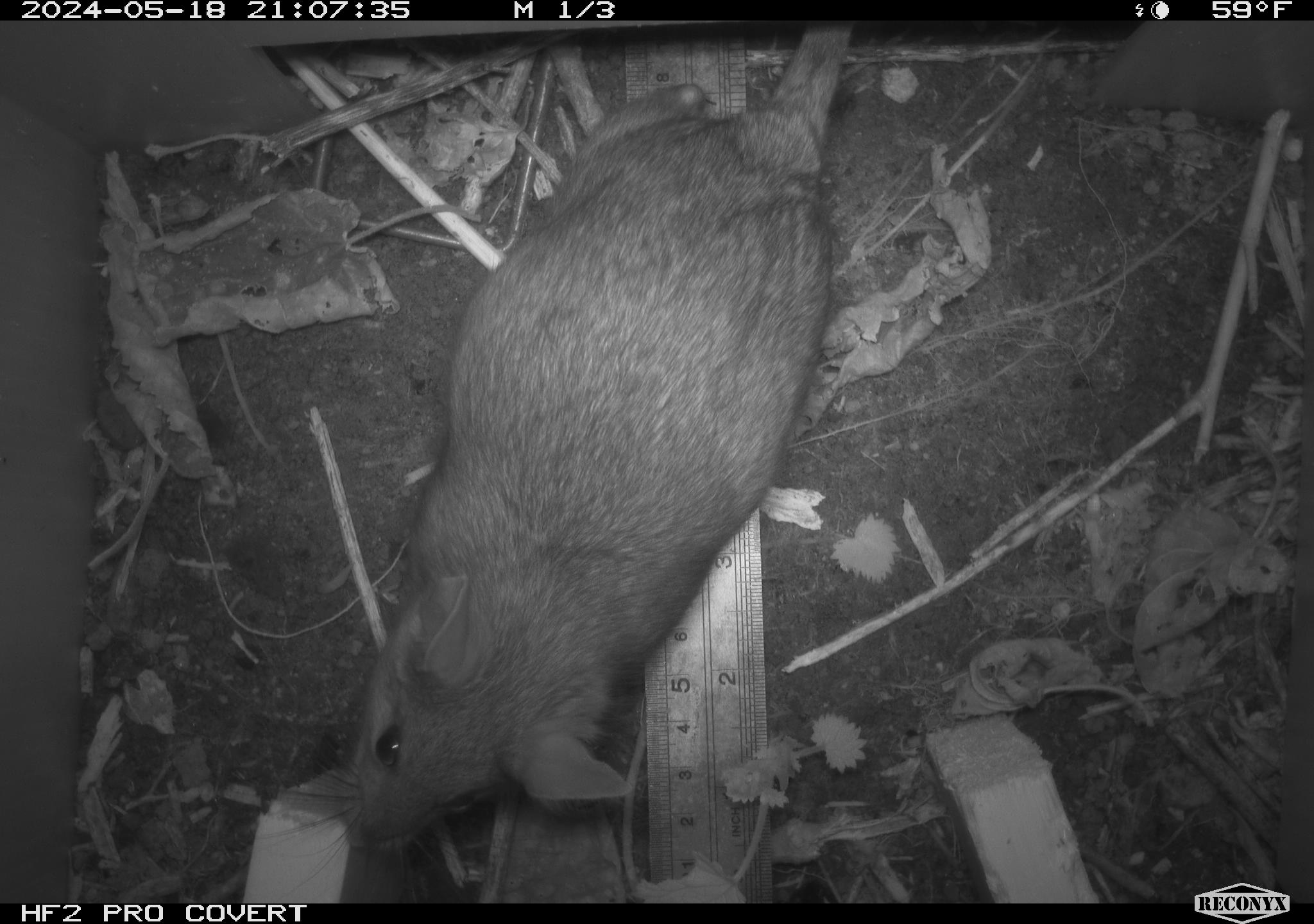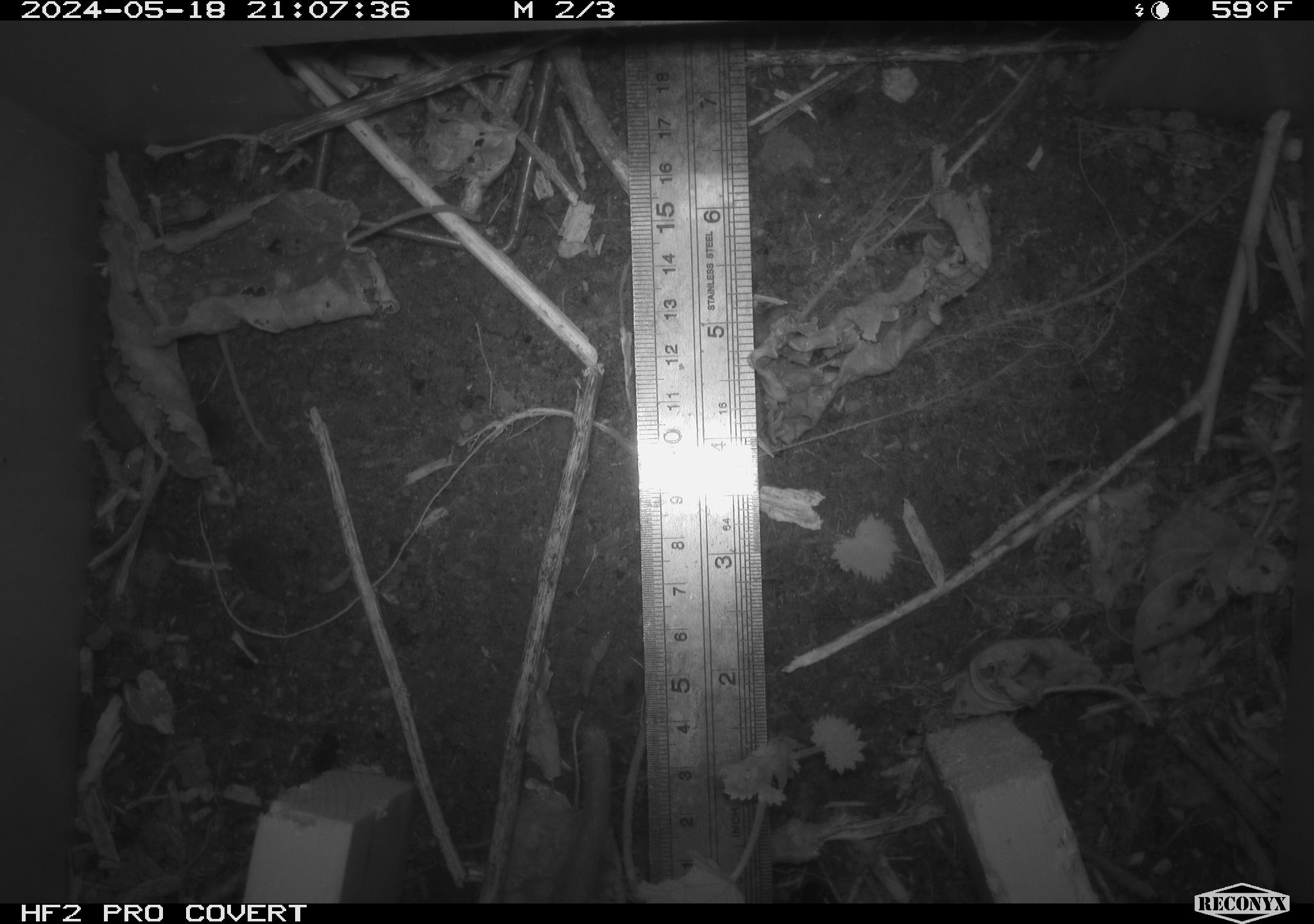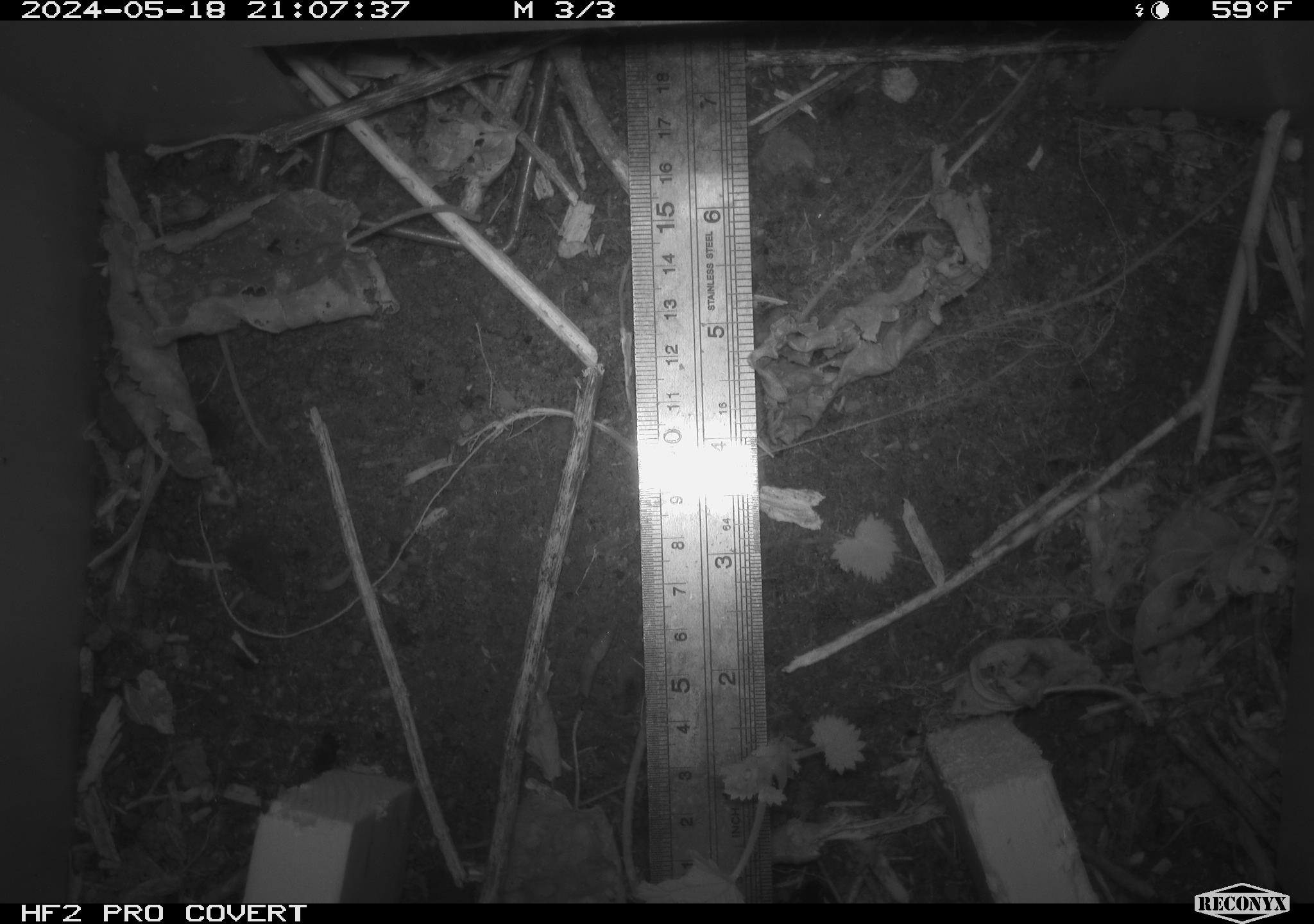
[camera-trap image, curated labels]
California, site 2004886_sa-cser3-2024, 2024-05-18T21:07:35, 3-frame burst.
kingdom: Animalia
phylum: Chordata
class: Mammalia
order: Rodentia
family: Muridae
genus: Rattus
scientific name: Rattus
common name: rat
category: rattus species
Rattus species (rat) (Rattus).